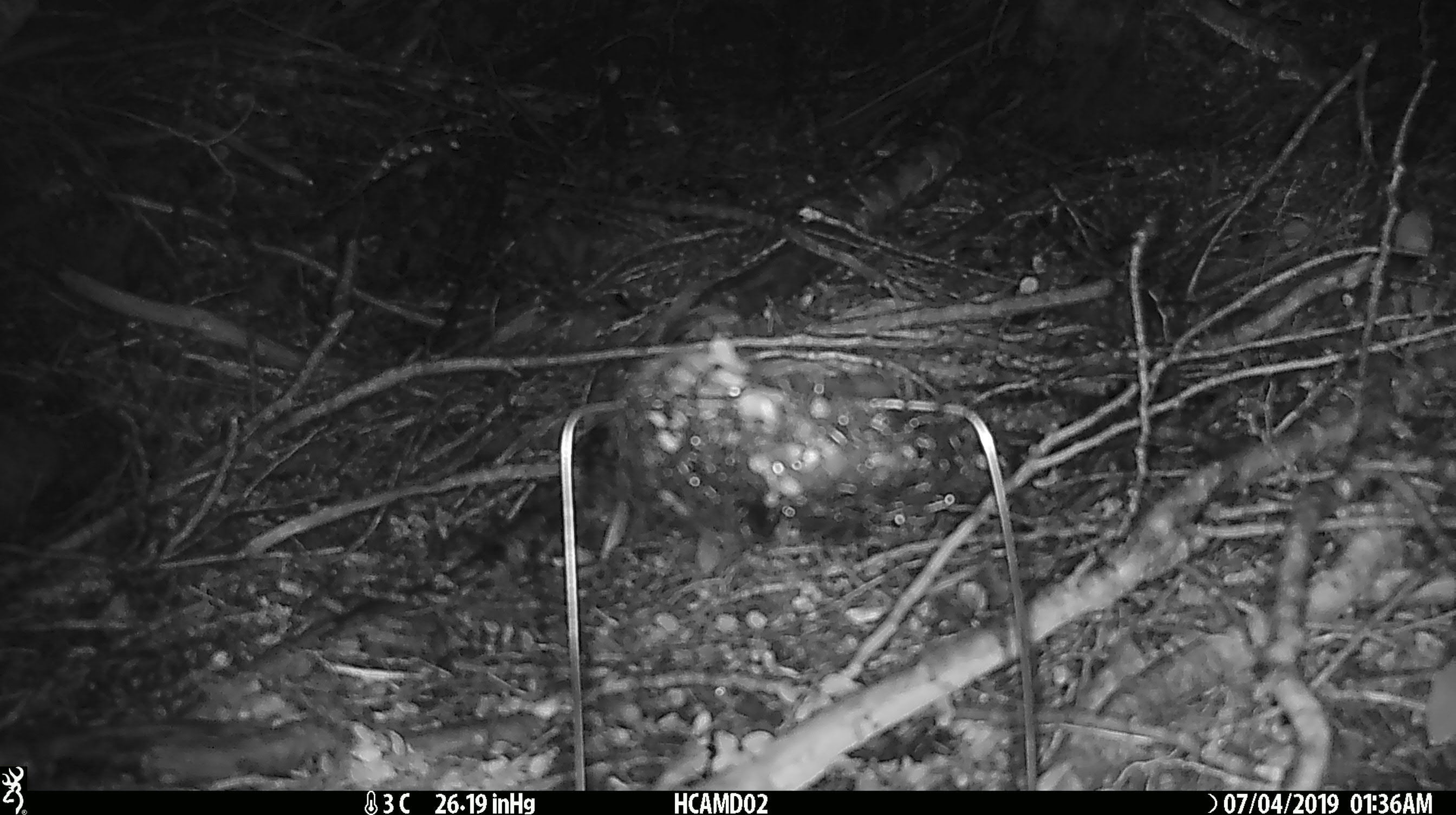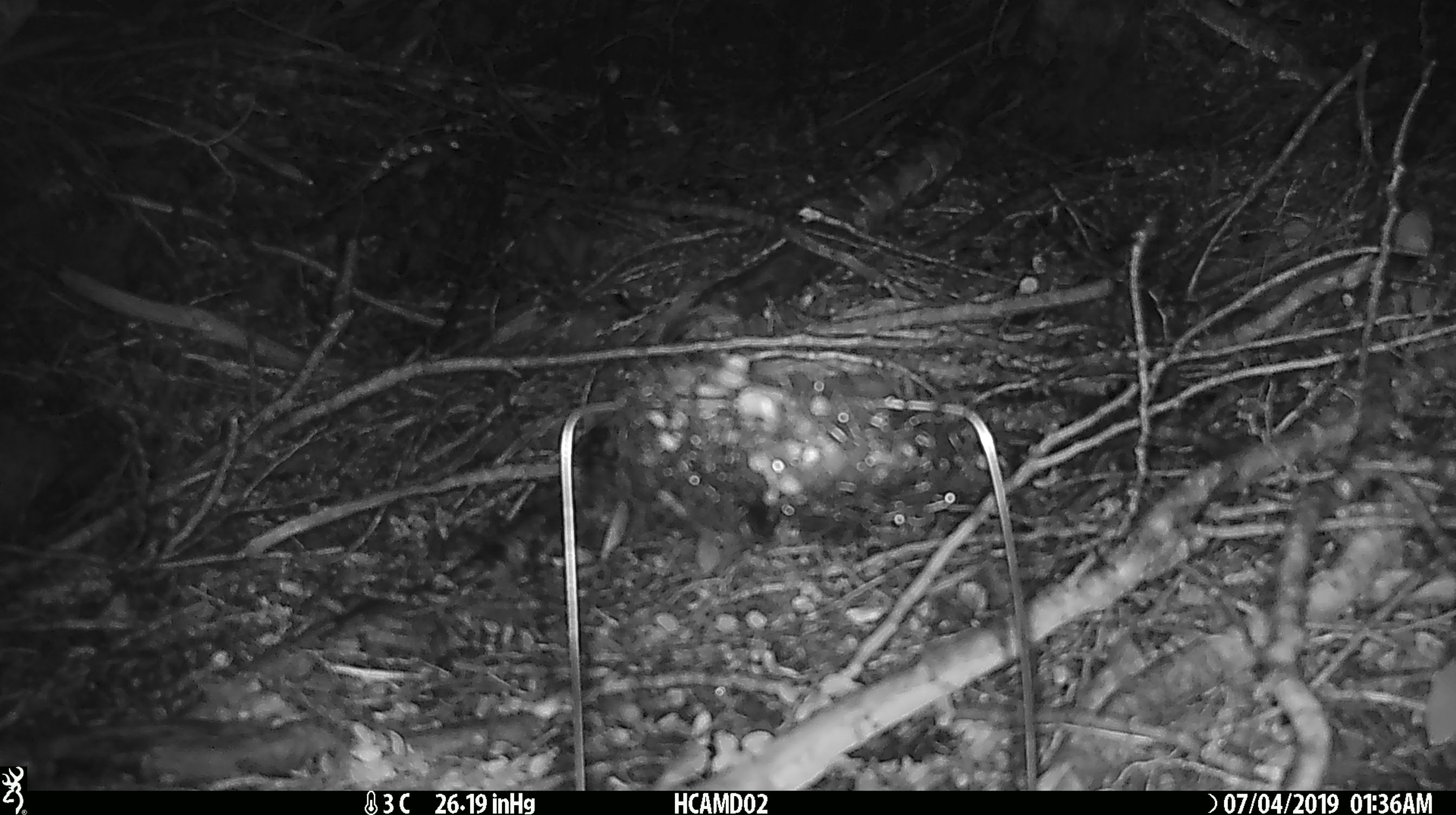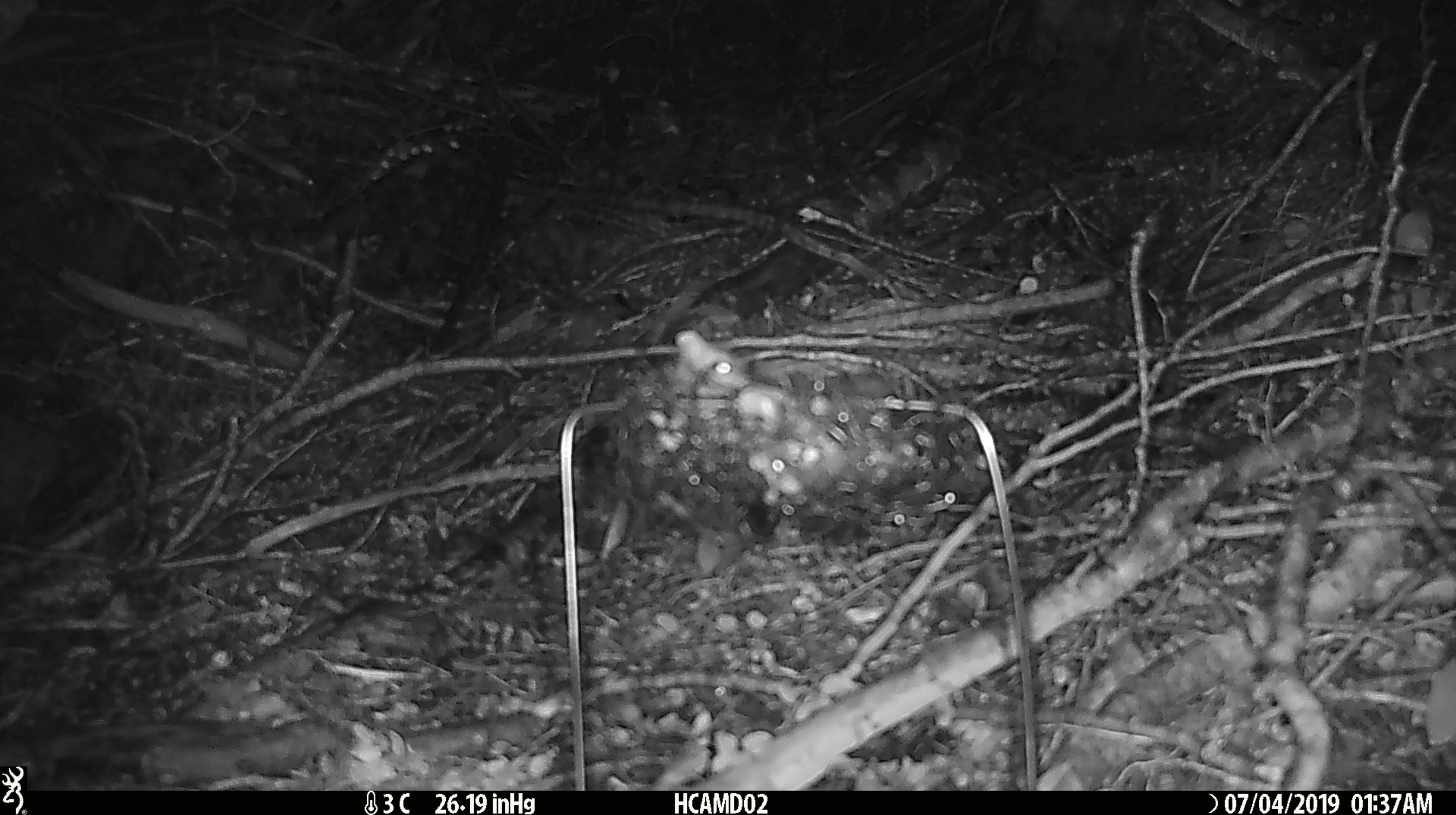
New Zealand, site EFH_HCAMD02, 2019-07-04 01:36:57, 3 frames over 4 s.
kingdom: Animalia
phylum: Chordata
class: Mammalia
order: Rodentia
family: Muridae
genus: Mus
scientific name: Mus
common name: mouse